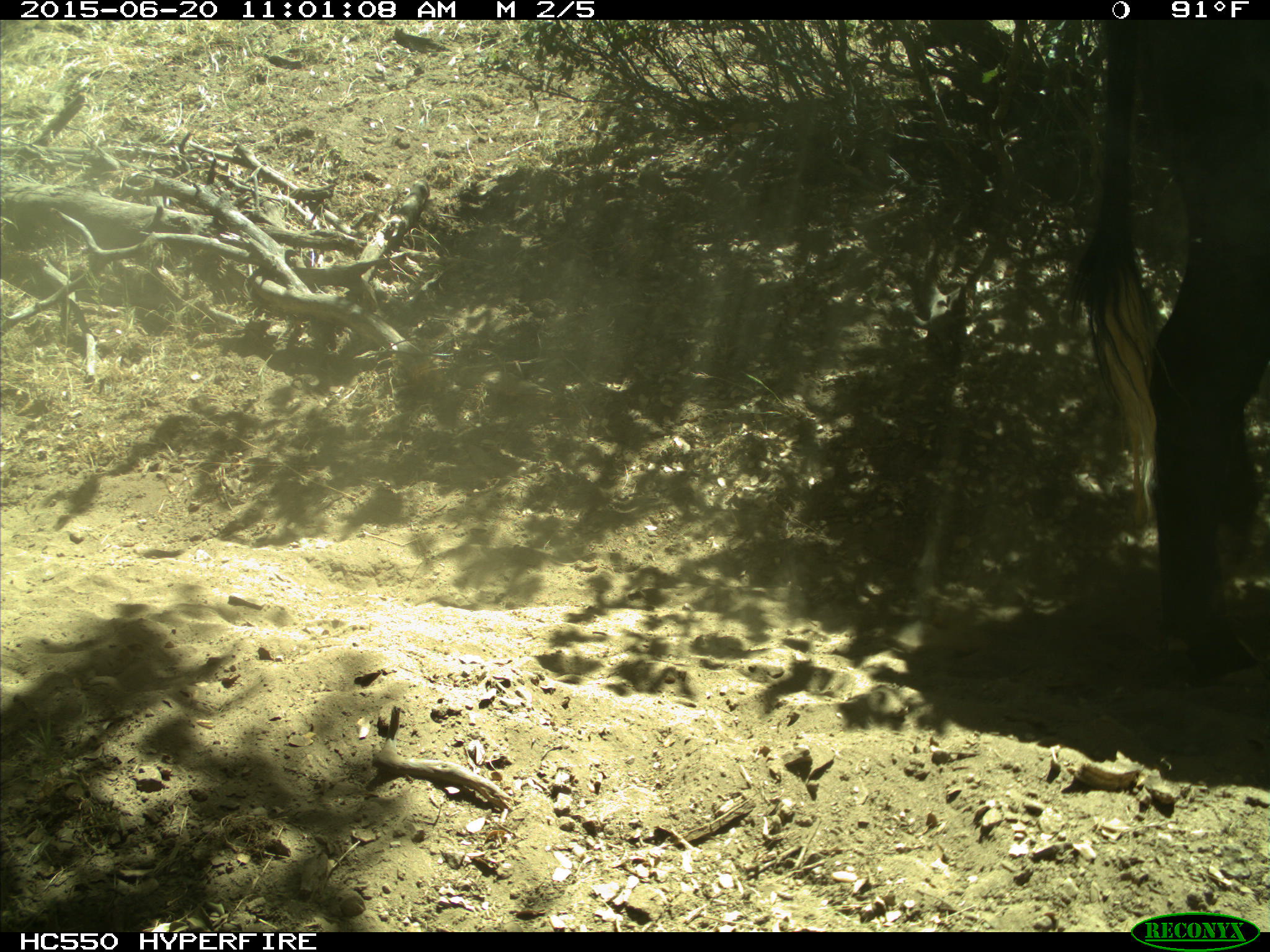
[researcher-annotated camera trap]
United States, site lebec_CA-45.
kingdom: Animalia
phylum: Chordata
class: Mammalia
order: Artiodactyla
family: Bovidae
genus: Bos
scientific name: Bos taurus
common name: domestic cow